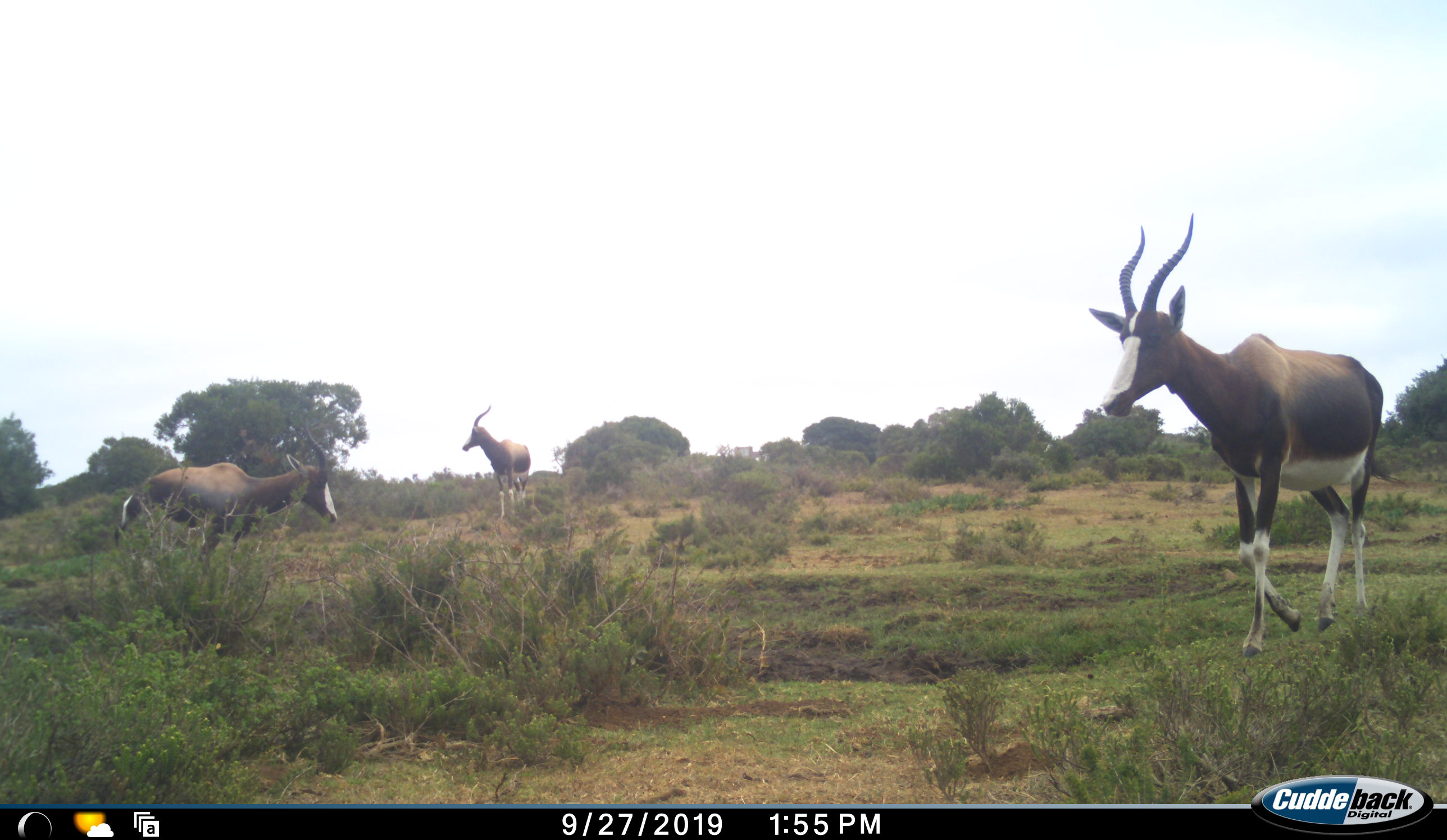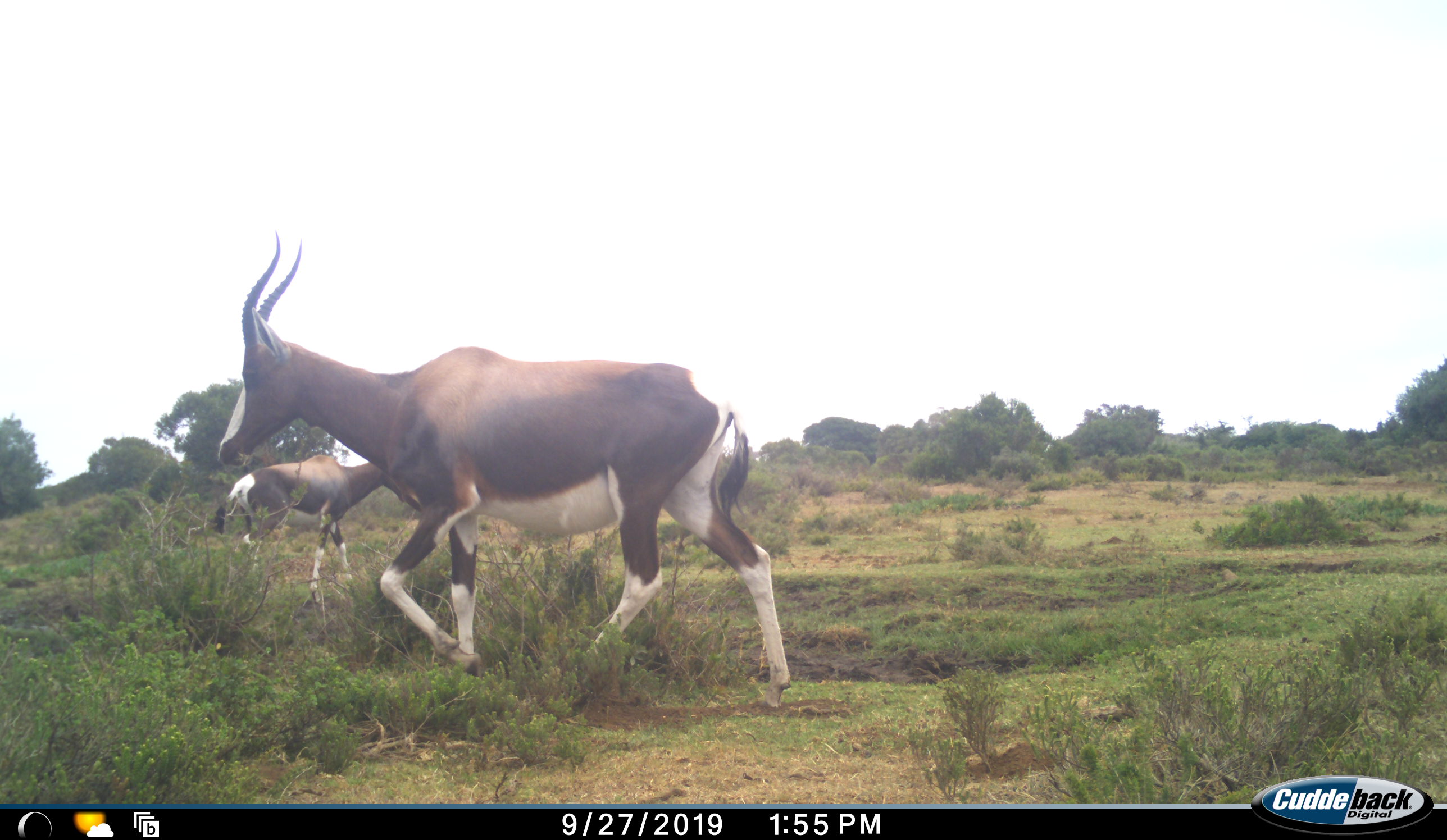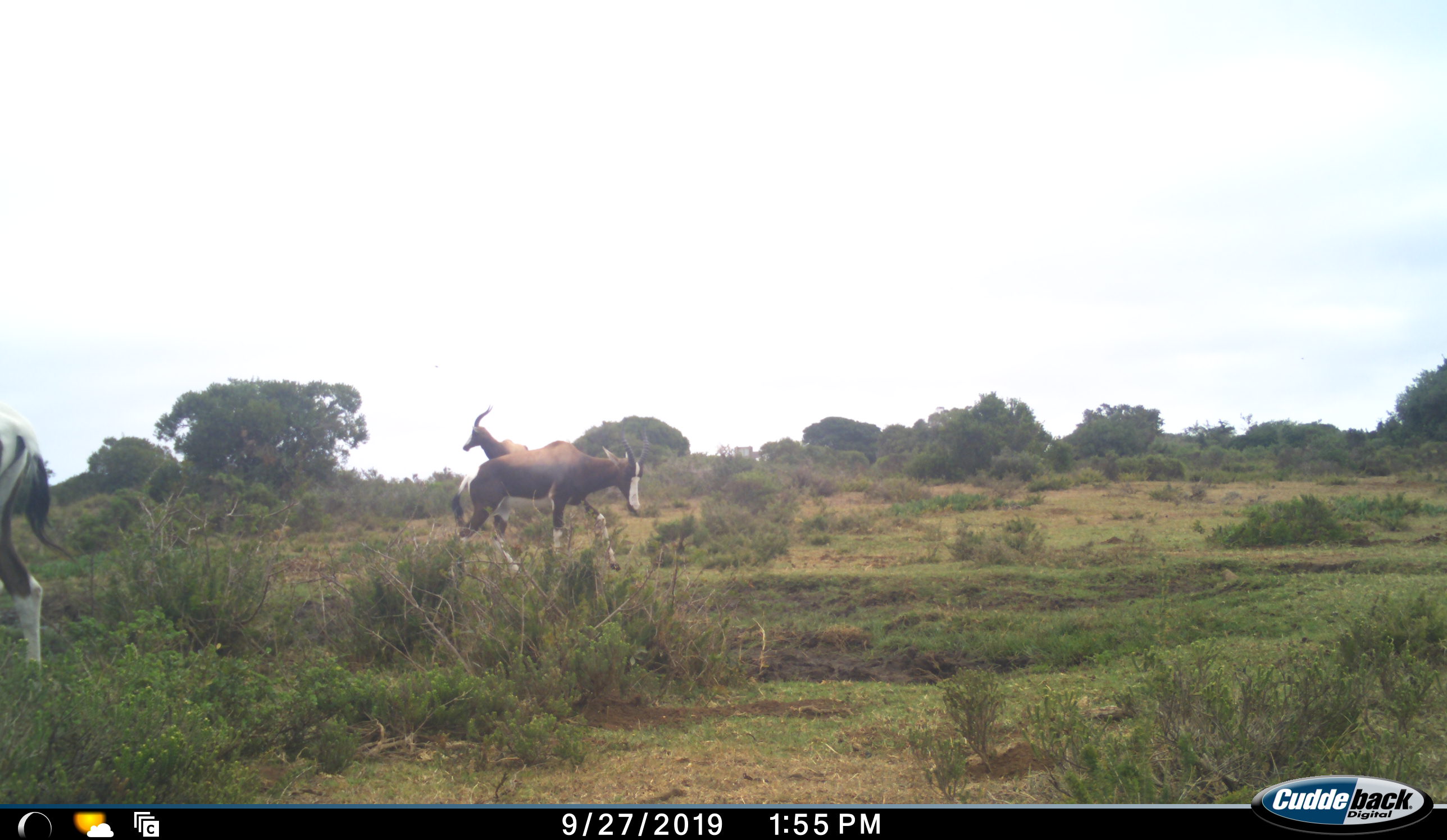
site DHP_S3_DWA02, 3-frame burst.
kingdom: Animalia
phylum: Chordata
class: Mammalia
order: Artiodactyla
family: Bovidae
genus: Damaliscus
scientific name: Damaliscus pygargus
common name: bontebok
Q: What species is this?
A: Bontebok (Damaliscus pygargus).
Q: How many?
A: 3.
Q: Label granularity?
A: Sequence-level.